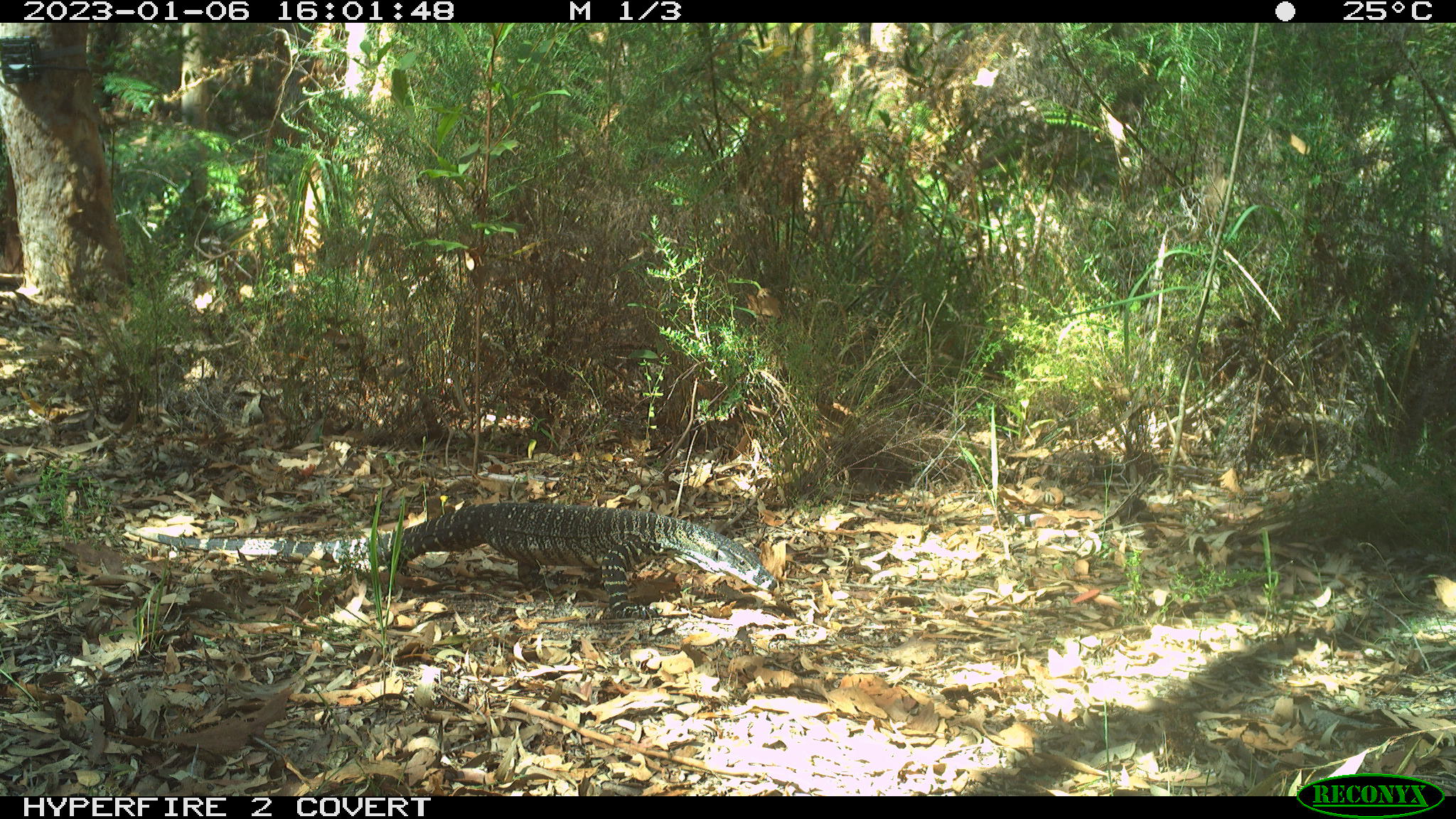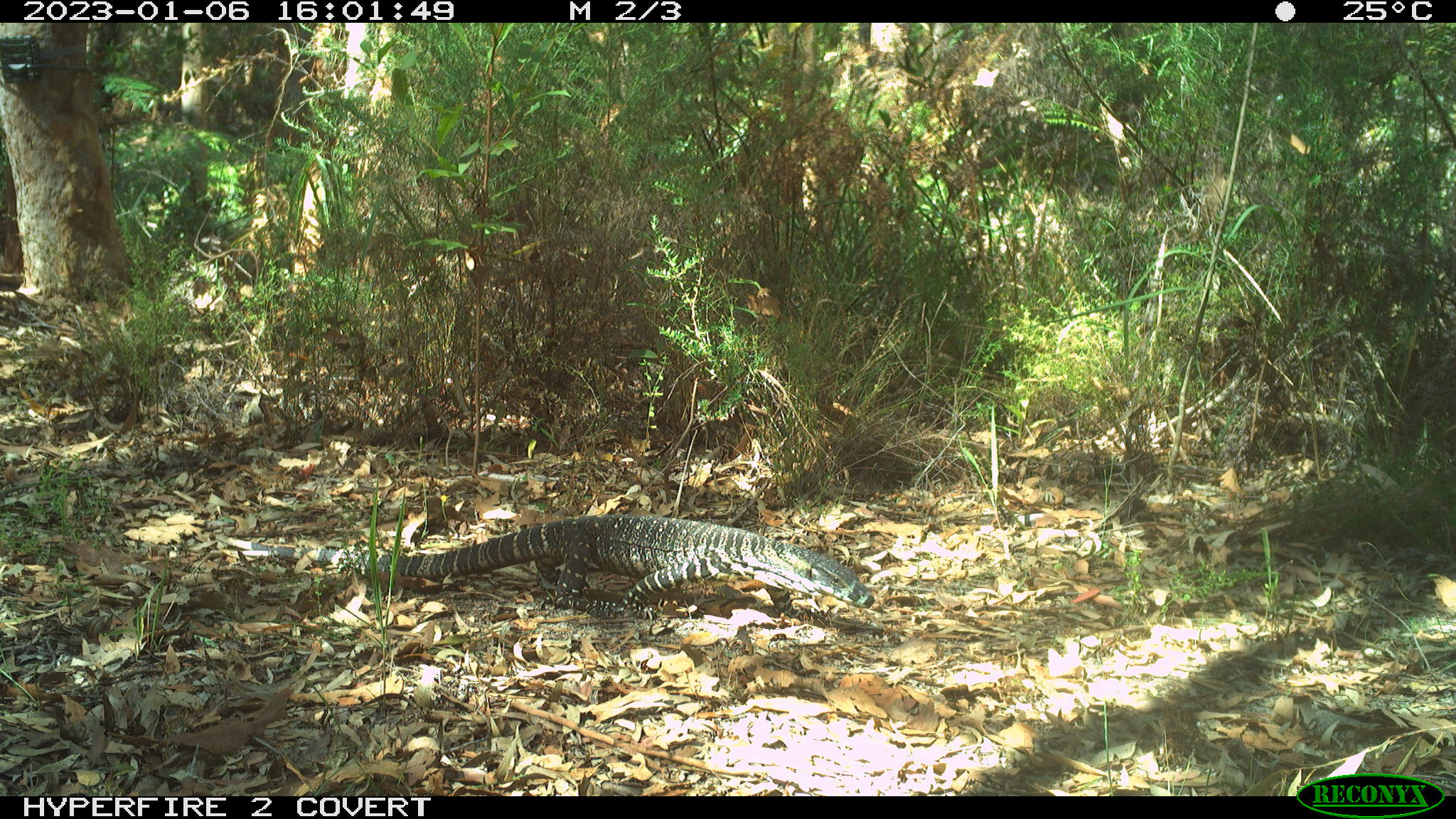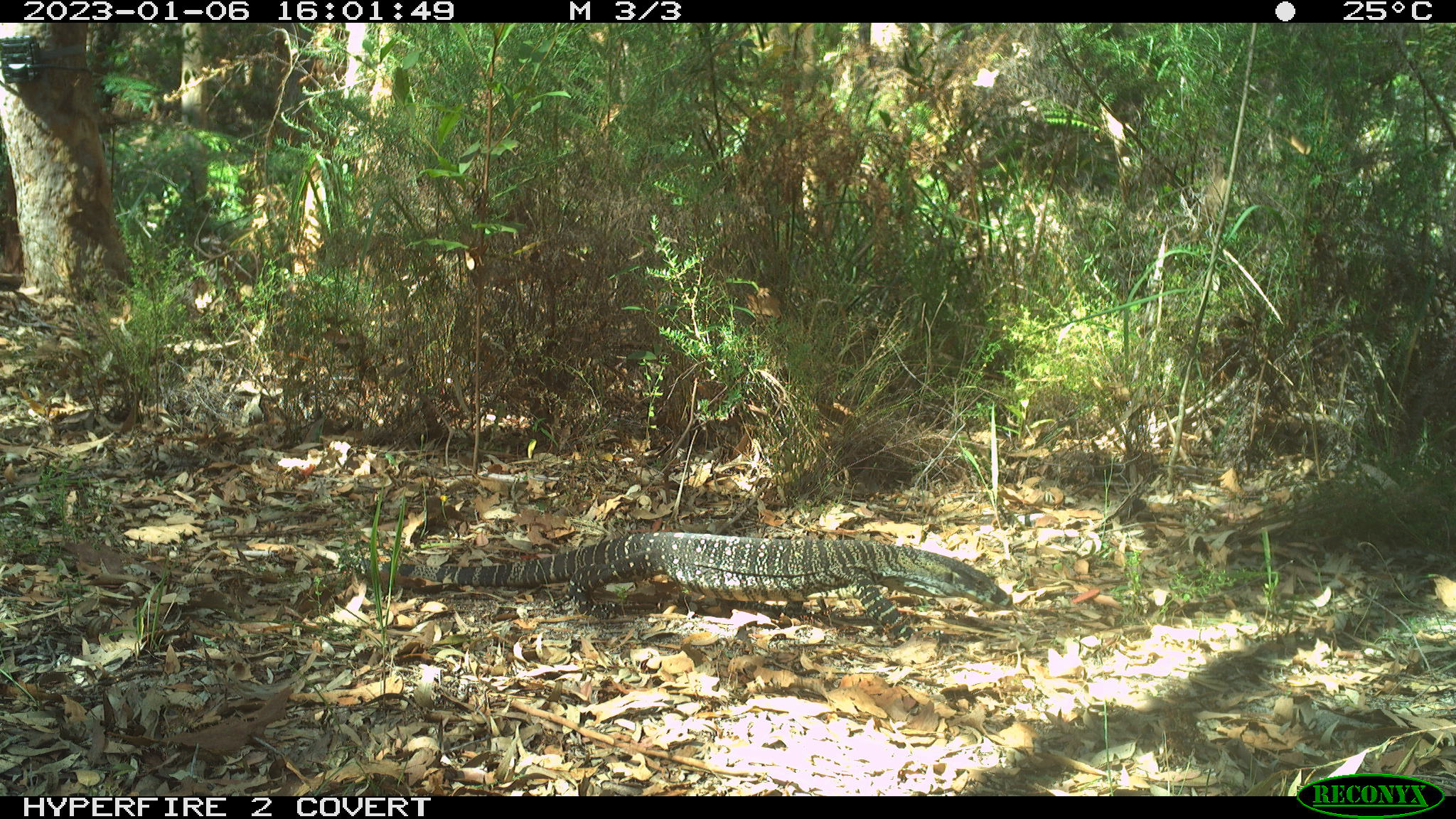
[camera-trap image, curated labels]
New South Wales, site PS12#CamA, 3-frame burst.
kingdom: Animalia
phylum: Chordata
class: Reptilia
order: Squamata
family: Varanidae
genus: Varanus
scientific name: Varanus varius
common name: lace monitor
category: goanna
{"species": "goanna (lace monitor) (Varanus varius)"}